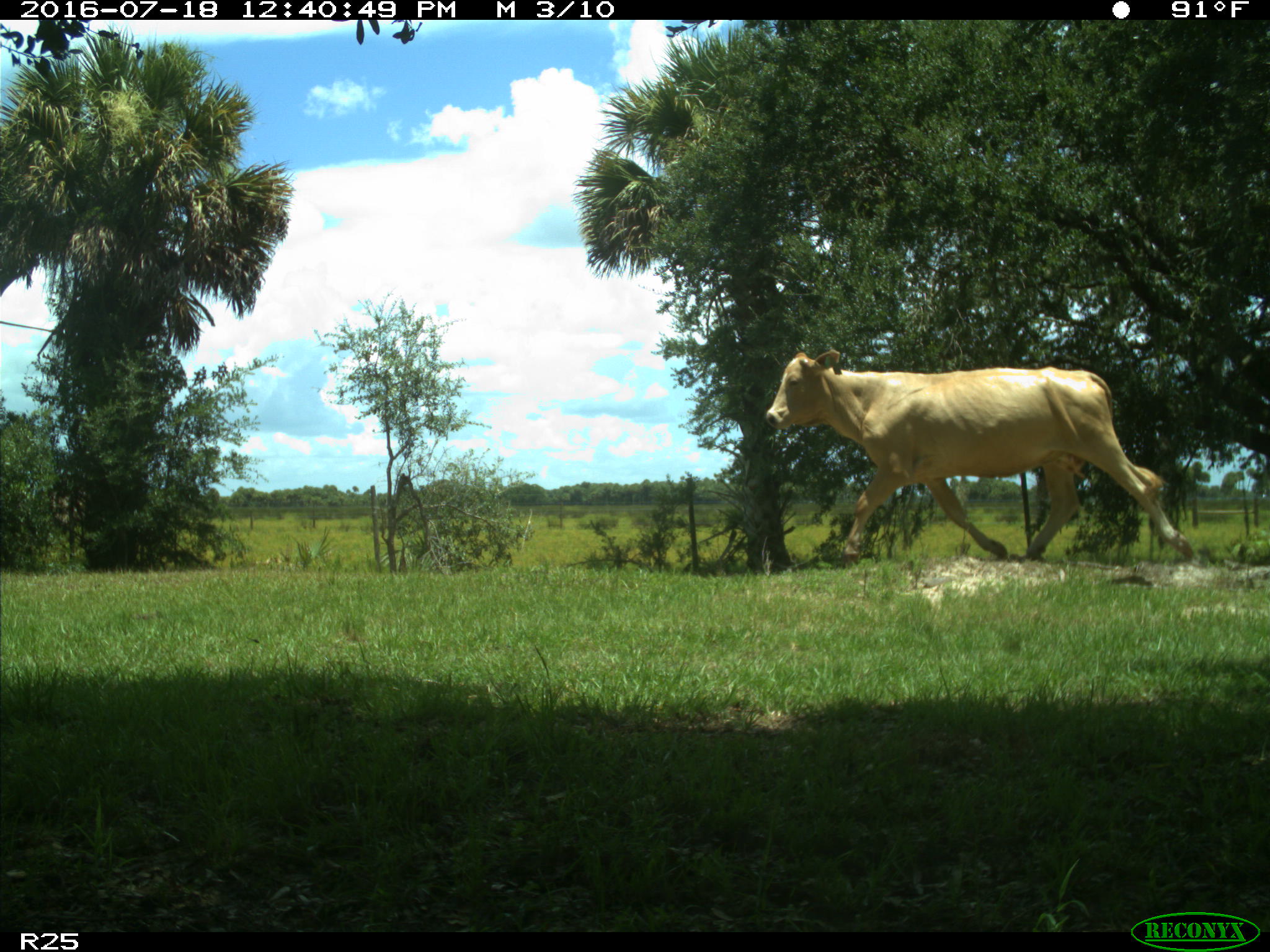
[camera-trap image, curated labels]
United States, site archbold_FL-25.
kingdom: Animalia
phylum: Chordata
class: Mammalia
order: Artiodactyla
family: Bovidae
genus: Bos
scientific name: Bos taurus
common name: domestic cow